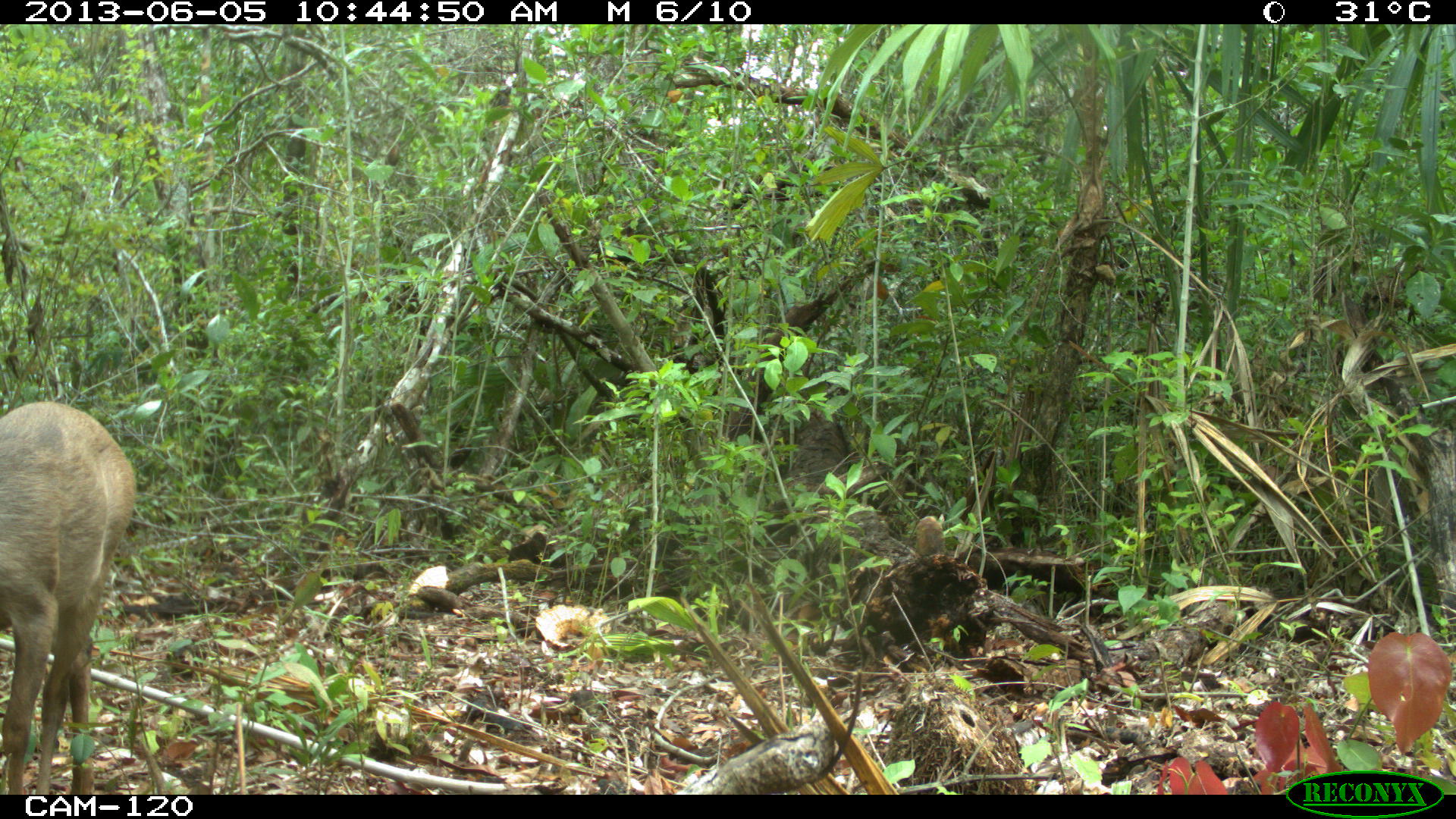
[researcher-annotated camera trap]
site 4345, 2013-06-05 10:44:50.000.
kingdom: Animalia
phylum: Chordata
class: Mammalia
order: Artiodactyla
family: Cervidae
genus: Odocoileus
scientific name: Odocoileus pandora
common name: yucatán brown brocket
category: mazama pandora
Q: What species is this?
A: Mazama pandora (yucatán brown brocket) (Odocoileus pandora).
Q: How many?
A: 1.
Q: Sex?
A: Female.